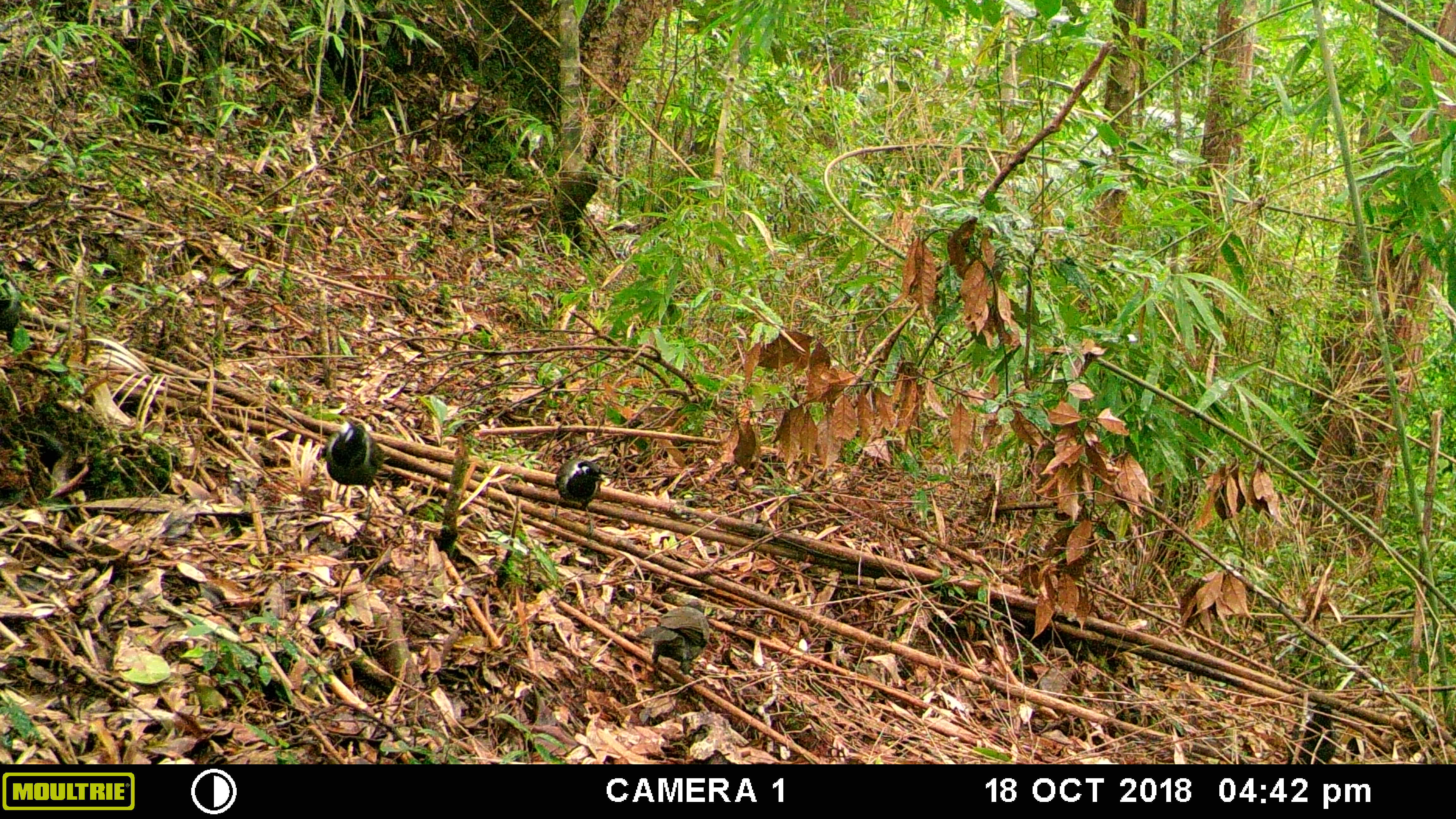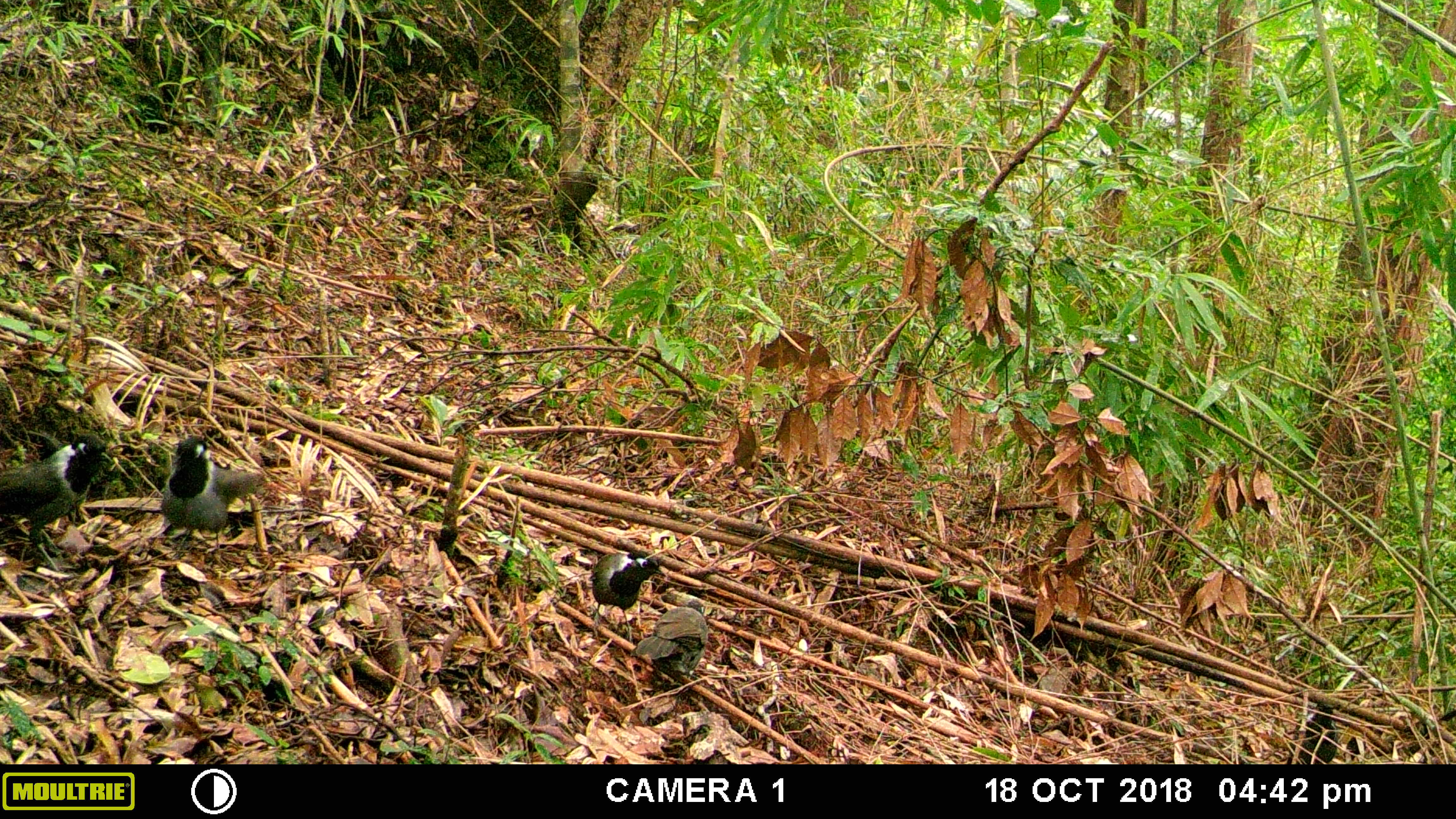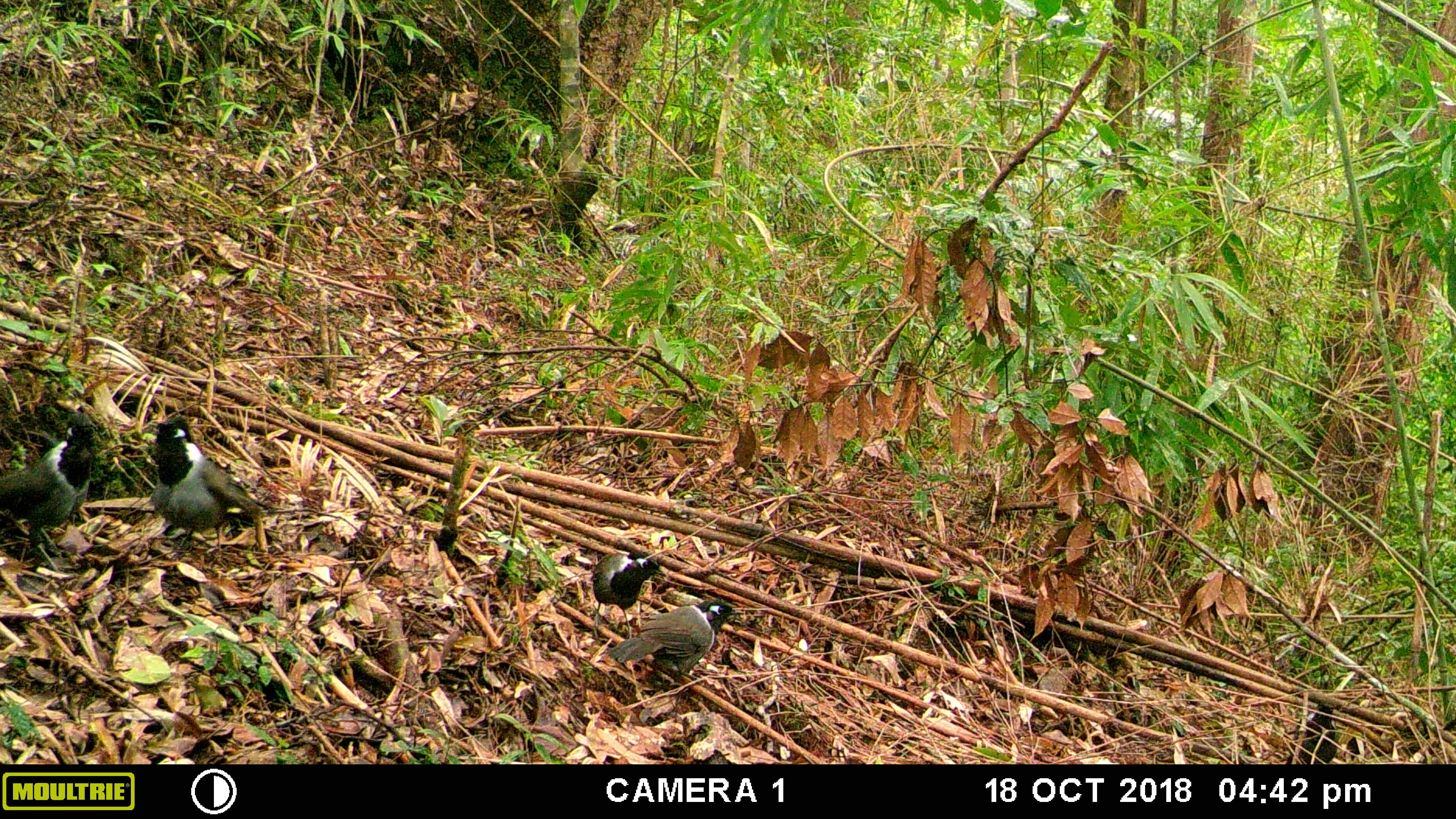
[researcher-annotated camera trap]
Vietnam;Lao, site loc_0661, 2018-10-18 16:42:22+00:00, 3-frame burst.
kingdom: Animalia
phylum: Chordata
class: Aves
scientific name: Aves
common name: bird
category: unidentified bird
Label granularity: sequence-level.